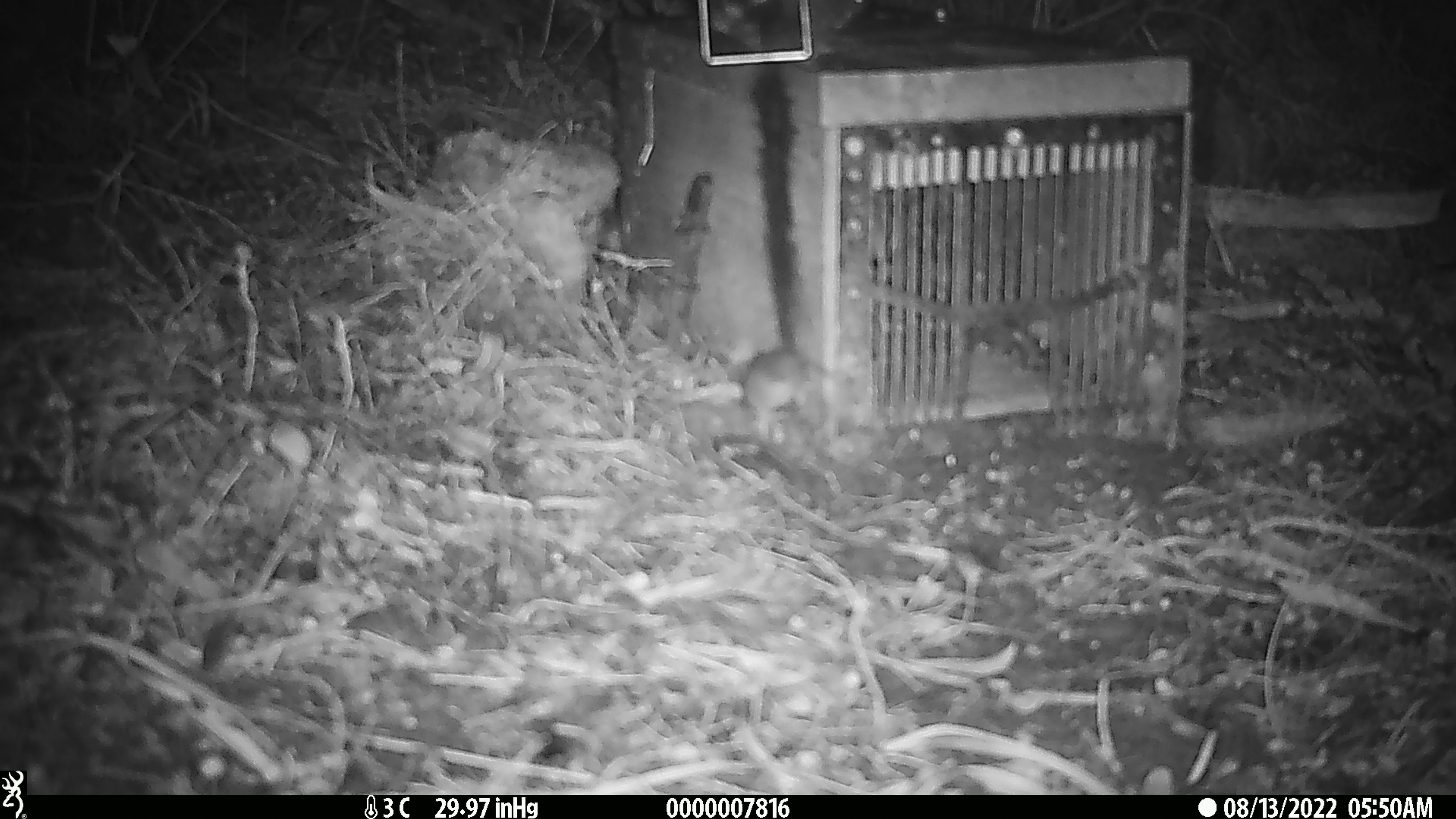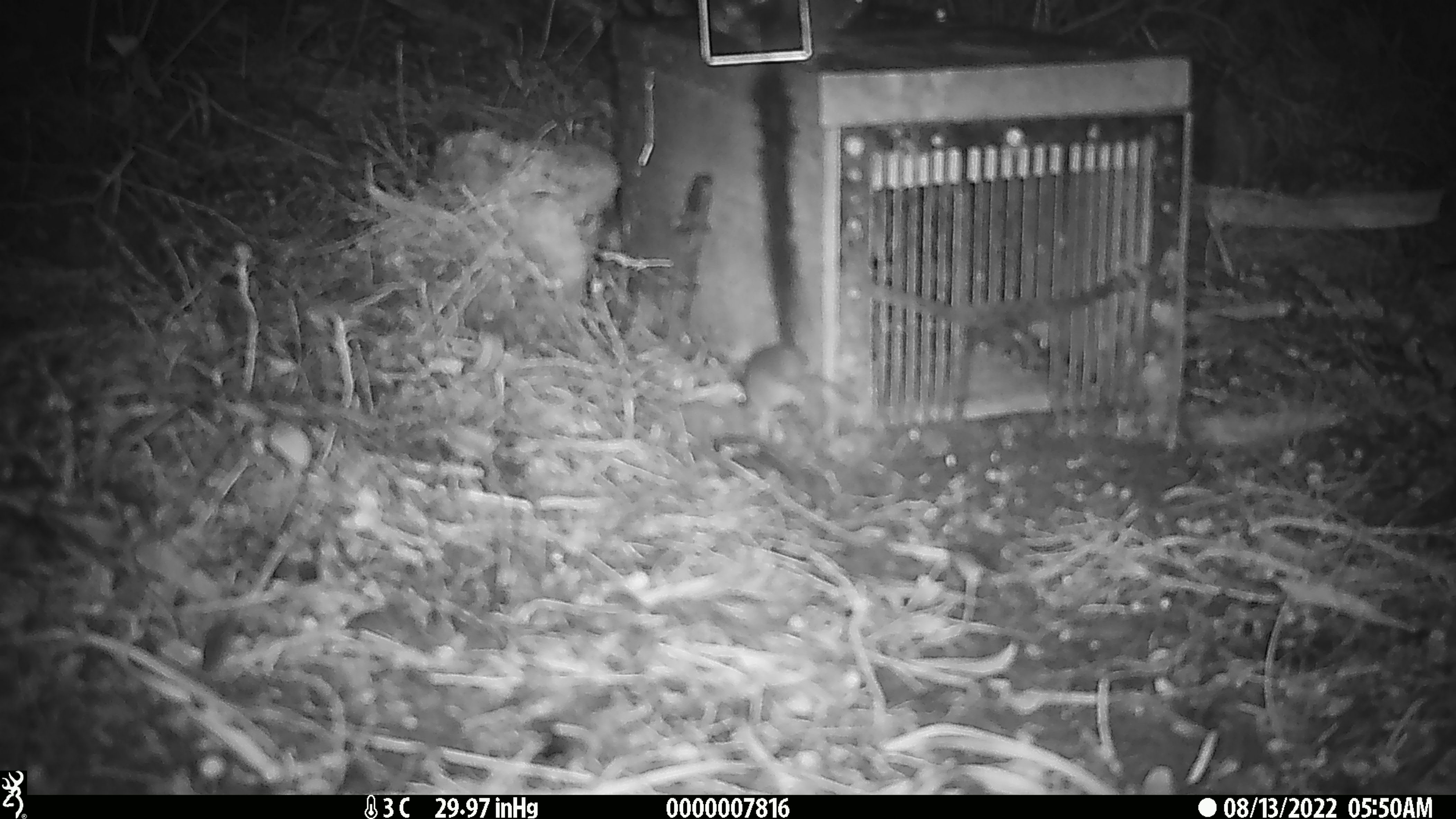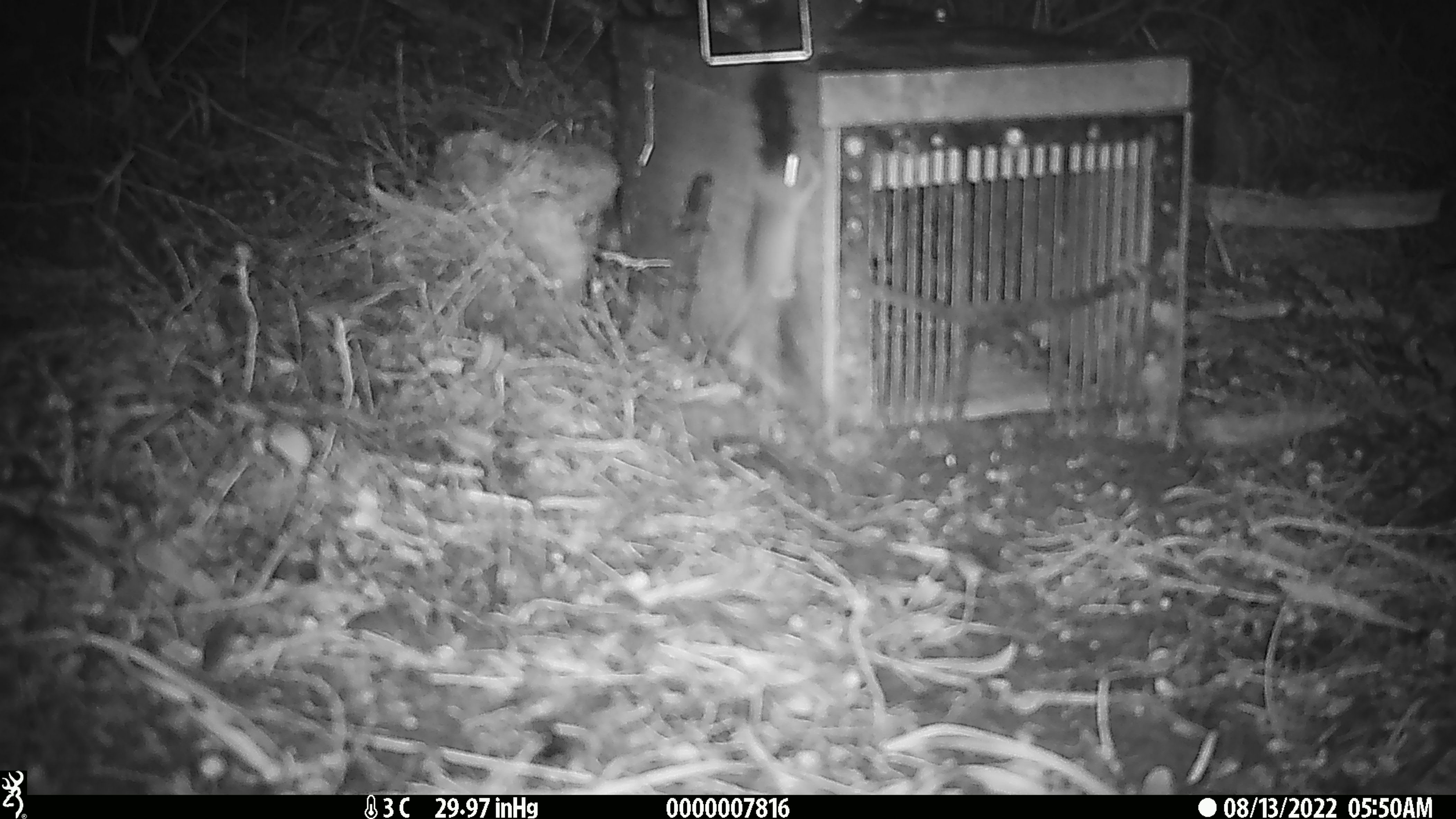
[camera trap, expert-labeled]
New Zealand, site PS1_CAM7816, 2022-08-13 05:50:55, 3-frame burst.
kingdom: Animalia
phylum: Chordata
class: Mammalia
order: Rodentia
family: Muridae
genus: Mus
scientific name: Mus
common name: mouse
Mouse (Mus).